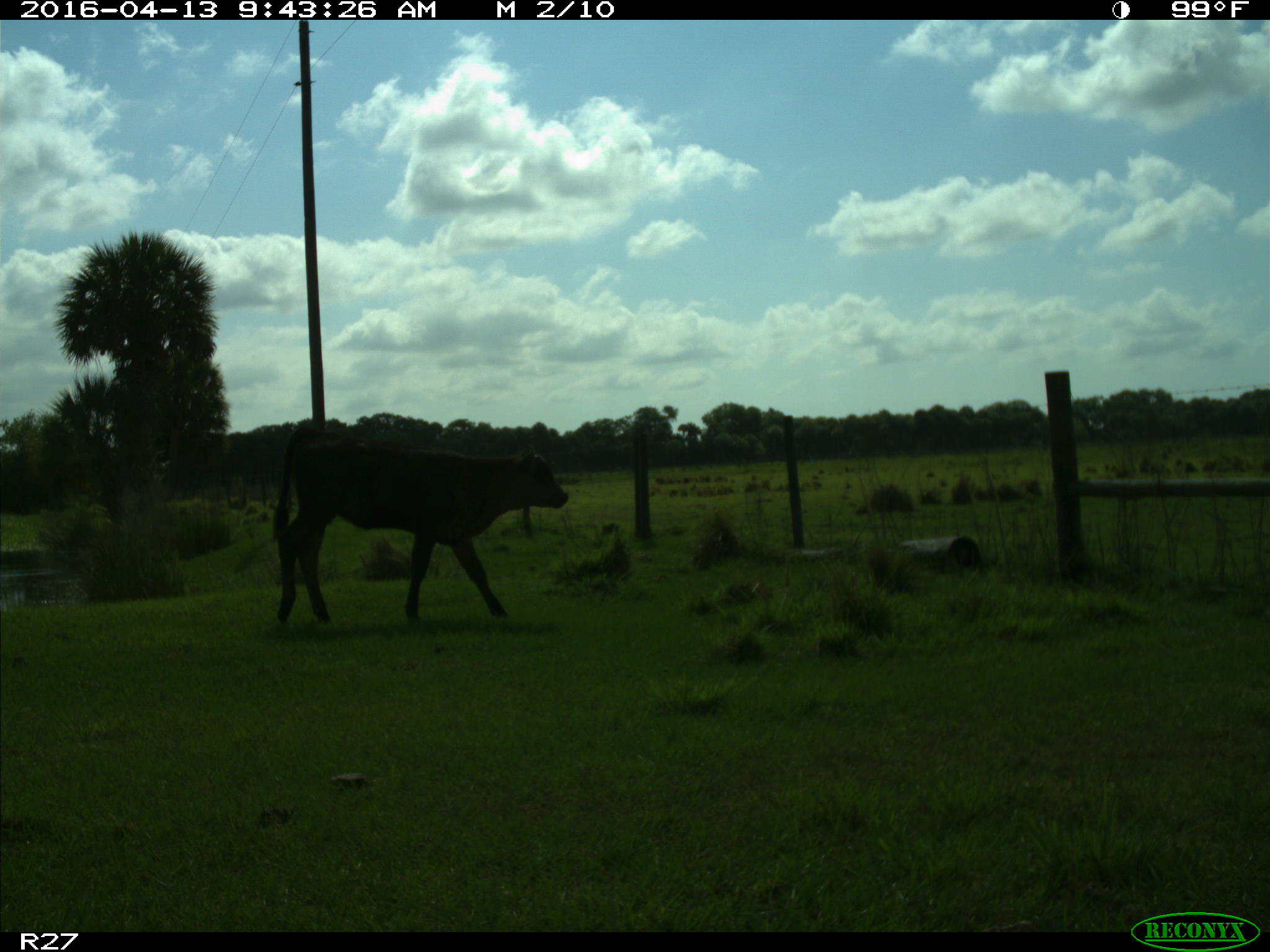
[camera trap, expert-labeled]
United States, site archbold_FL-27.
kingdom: Animalia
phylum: Chordata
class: Mammalia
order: Artiodactyla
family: Bovidae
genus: Bos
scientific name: Bos taurus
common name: domestic cow